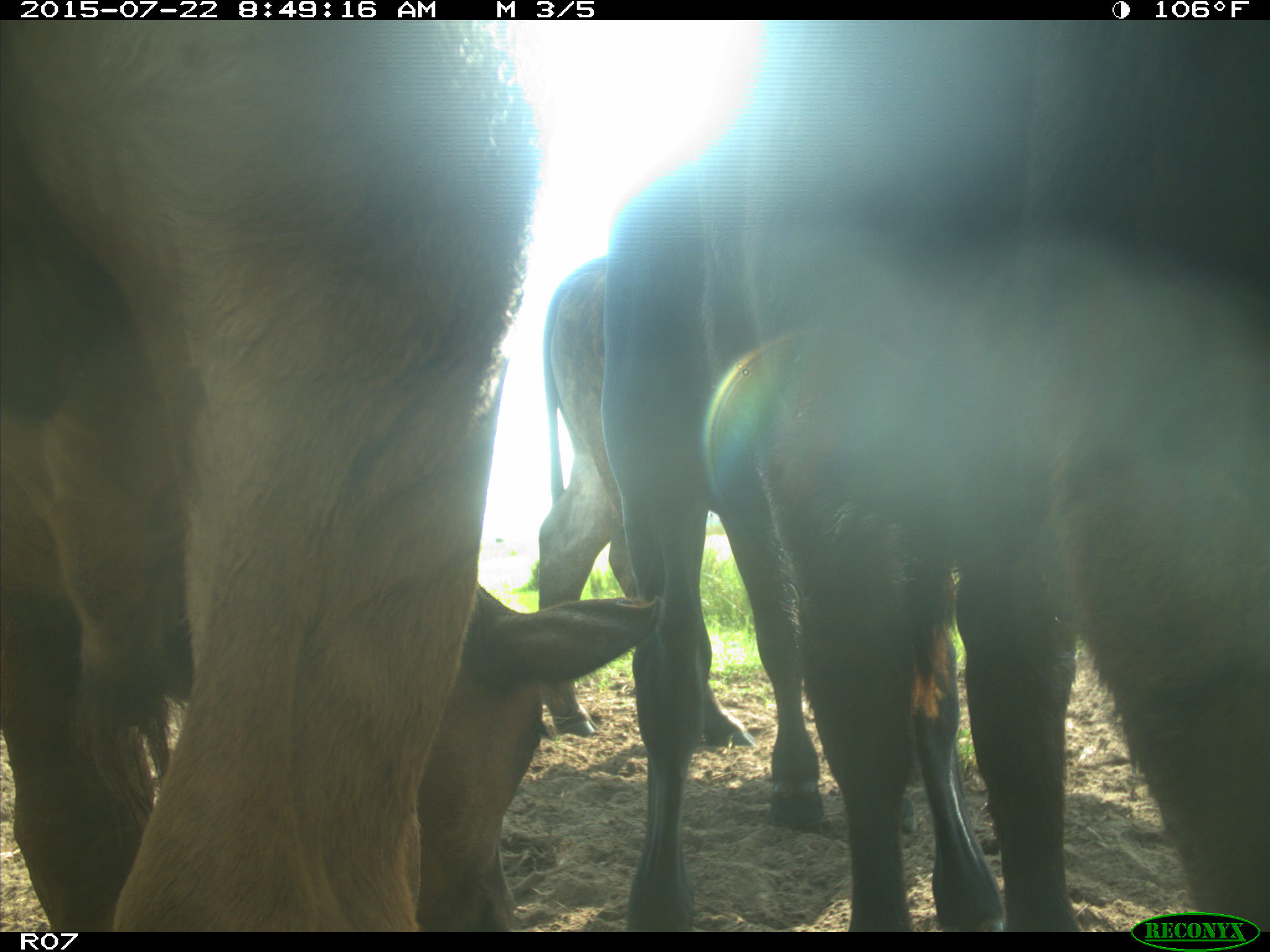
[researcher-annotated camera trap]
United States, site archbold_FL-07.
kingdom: Animalia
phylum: Chordata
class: Mammalia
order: Carnivora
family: Procyonidae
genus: Procyon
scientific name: Procyon lotor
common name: common raccoon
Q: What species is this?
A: Procyon lotor (common raccoon).